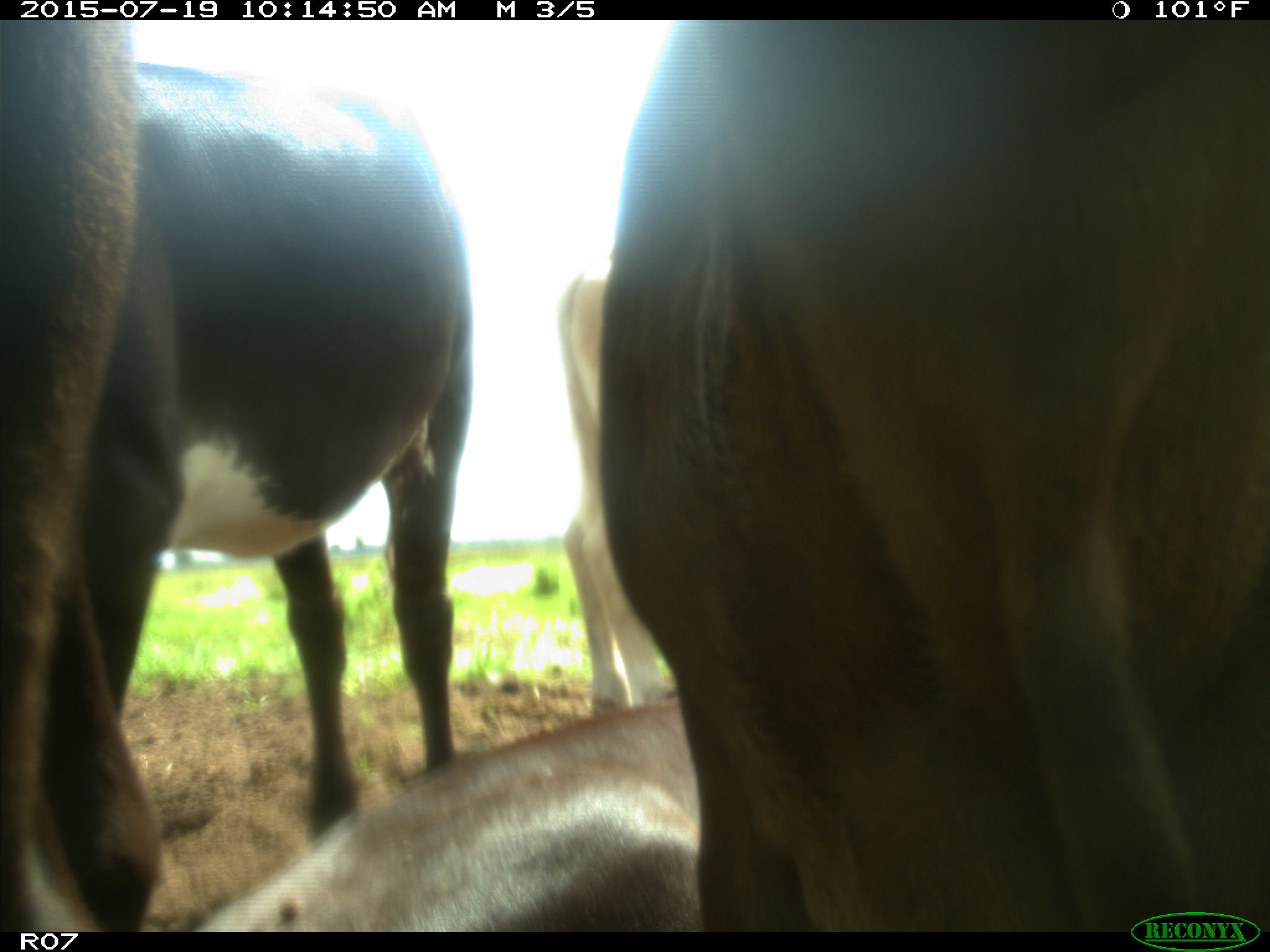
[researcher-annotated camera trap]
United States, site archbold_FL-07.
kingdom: Animalia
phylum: Chordata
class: Mammalia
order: Artiodactyla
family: Bovidae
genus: Bos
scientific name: Bos taurus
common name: domestic cow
Bos taurus (domestic cow).